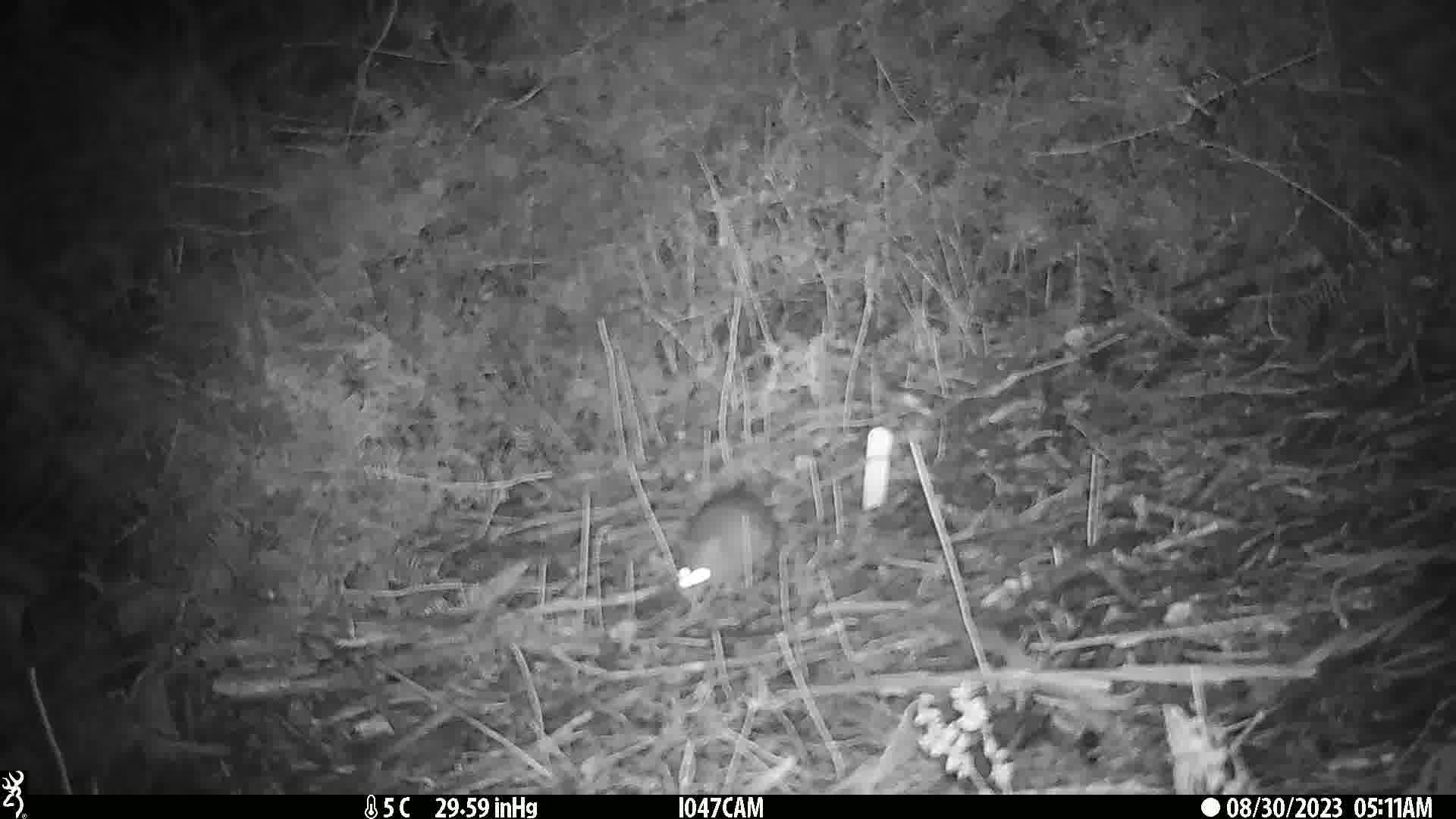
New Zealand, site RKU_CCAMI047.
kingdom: Animalia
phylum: Chordata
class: Mammalia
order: Rodentia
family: Muridae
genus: Rattus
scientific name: Rattus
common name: rat